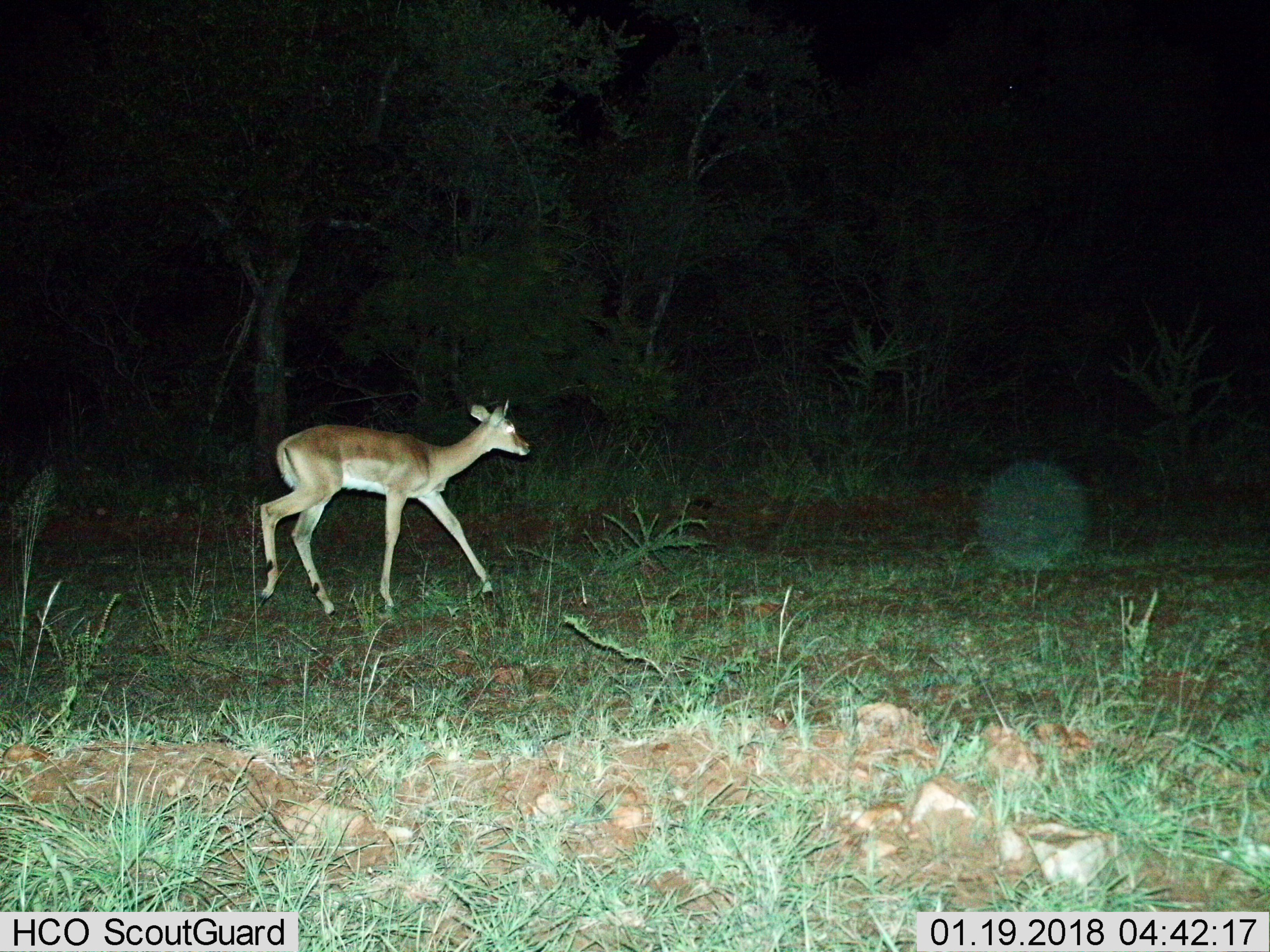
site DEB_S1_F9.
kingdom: Animalia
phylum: Chordata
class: Mammalia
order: Artiodactyla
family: Bovidae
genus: Aepyceros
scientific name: Aepyceros melampus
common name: impala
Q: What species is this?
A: Impala (Aepyceros melampus).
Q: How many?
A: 1.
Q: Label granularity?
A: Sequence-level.